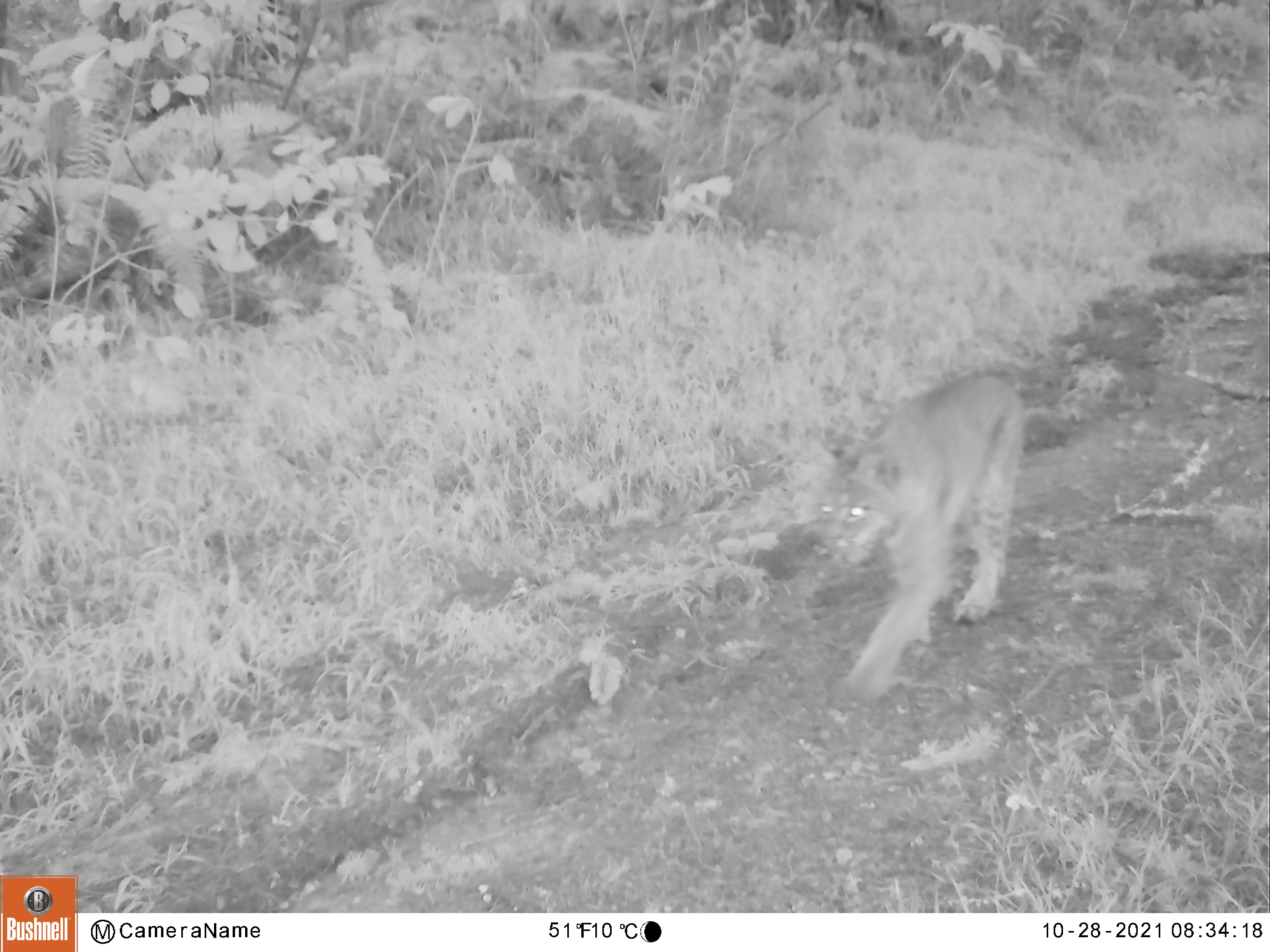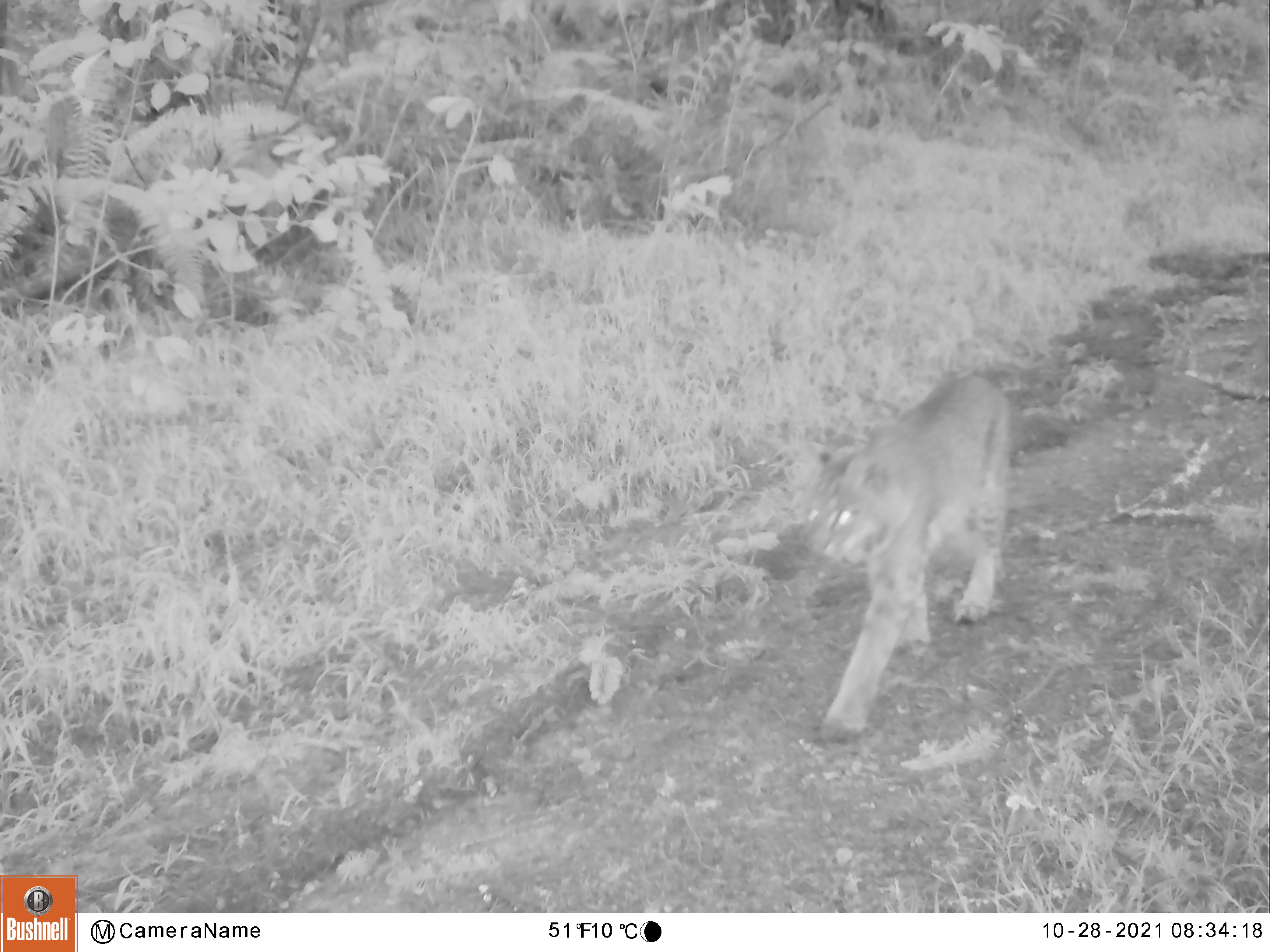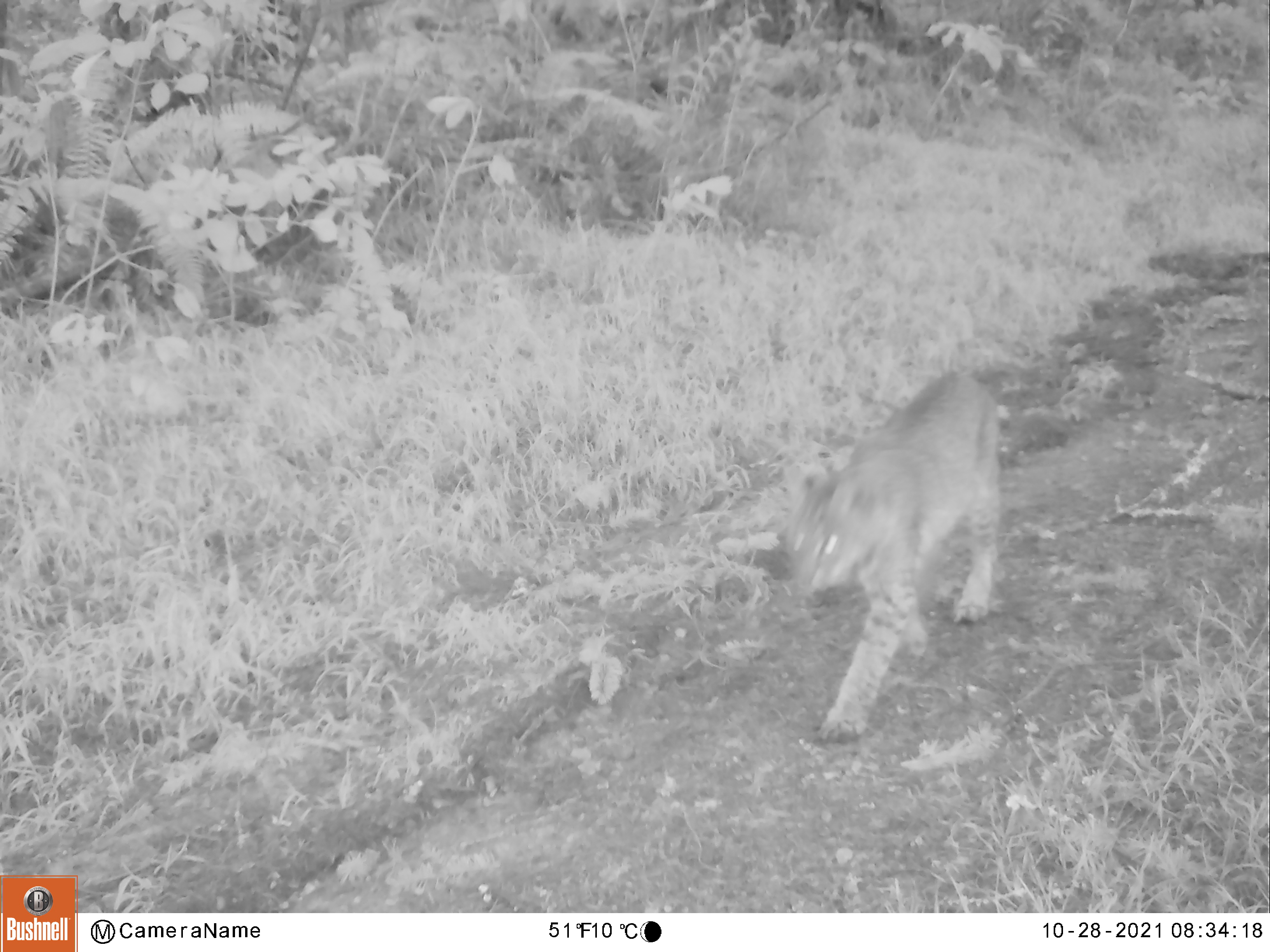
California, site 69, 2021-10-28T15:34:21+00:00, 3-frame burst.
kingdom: Animalia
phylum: Chordata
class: Mammalia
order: Carnivora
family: Felidae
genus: Lynx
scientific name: Lynx rufus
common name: bobcat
Bobcat (Lynx rufus).